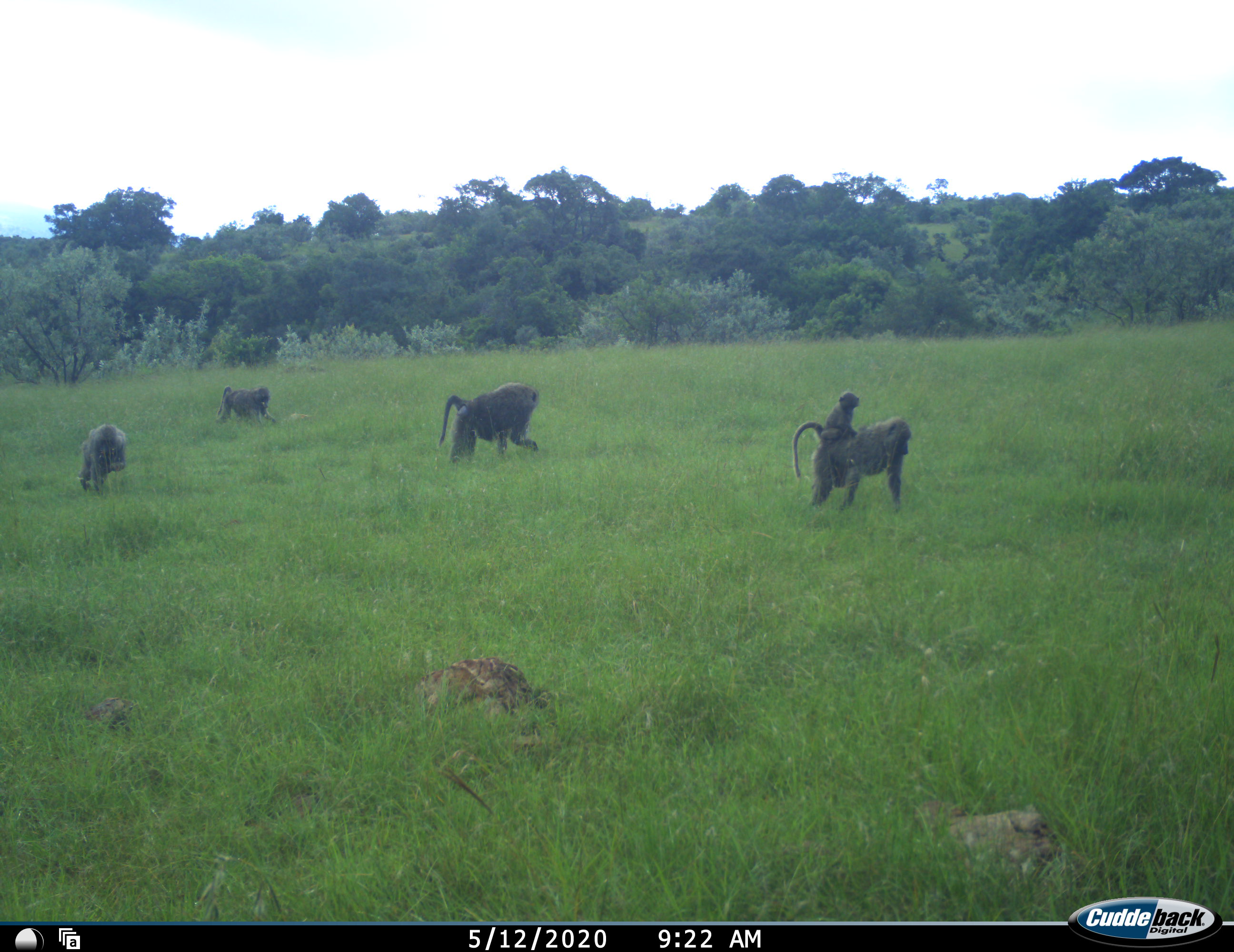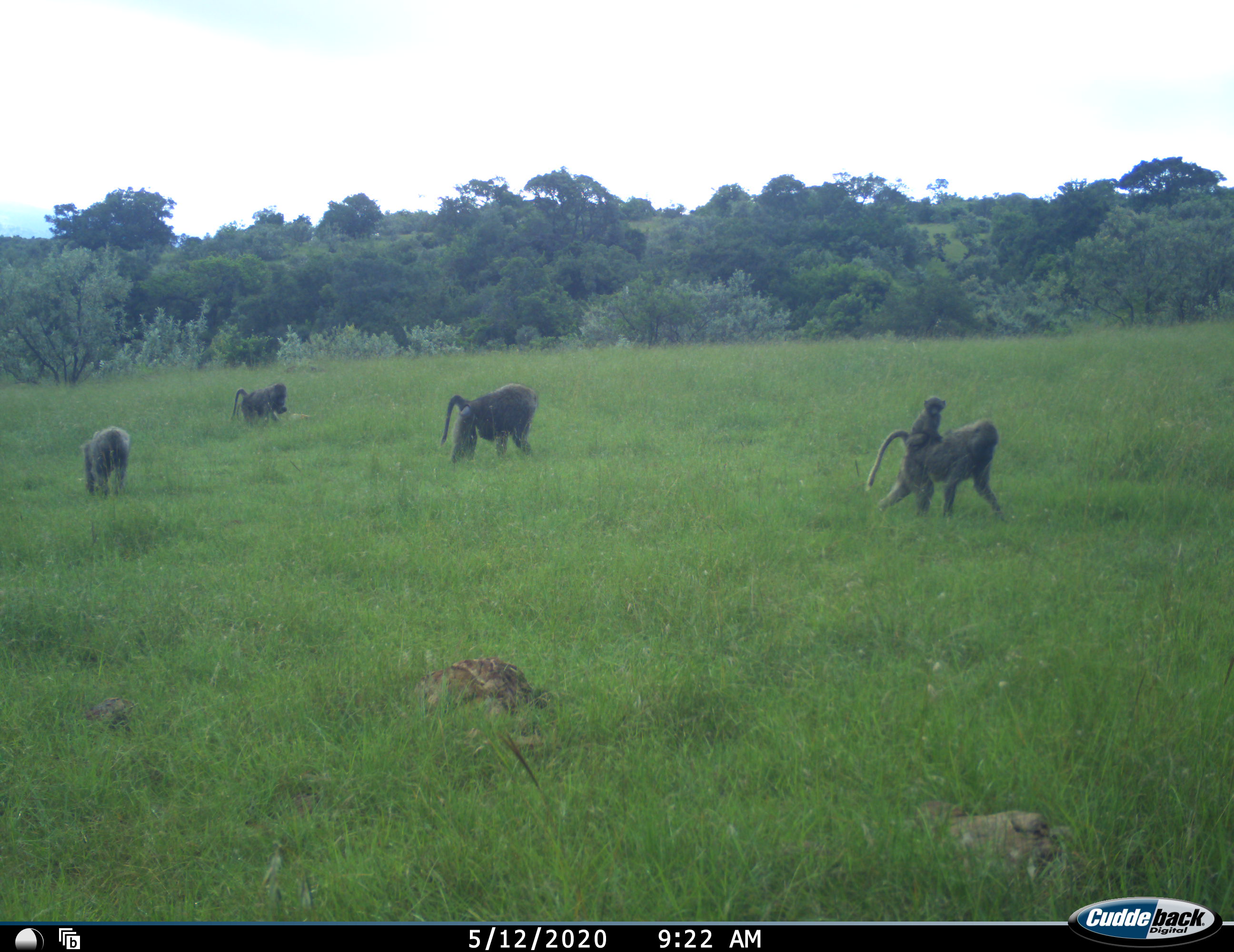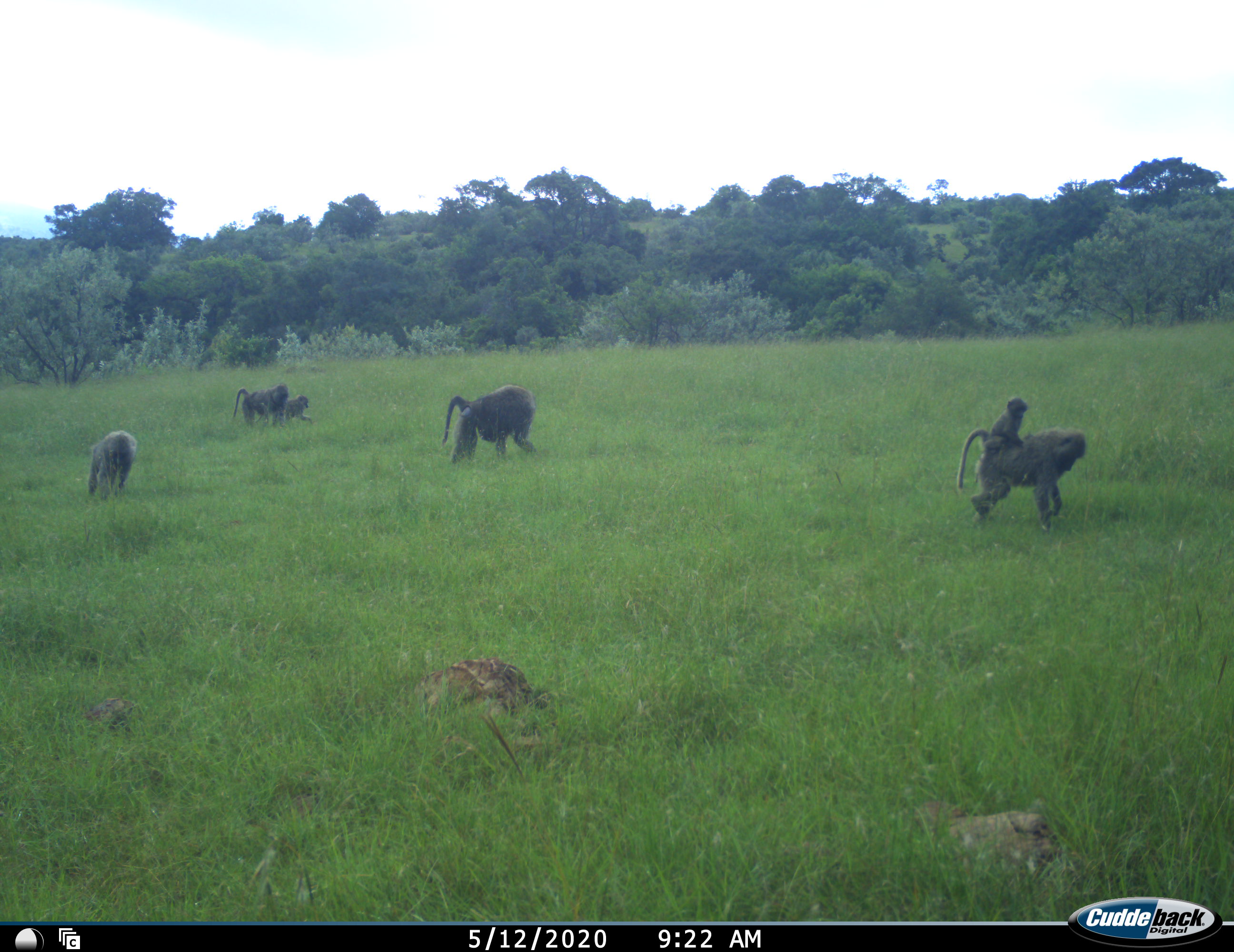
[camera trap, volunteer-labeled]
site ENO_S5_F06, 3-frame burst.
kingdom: Animalia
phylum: Chordata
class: Mammalia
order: Primates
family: Cercopithecidae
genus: Papio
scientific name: Papio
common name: baboon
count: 6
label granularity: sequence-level